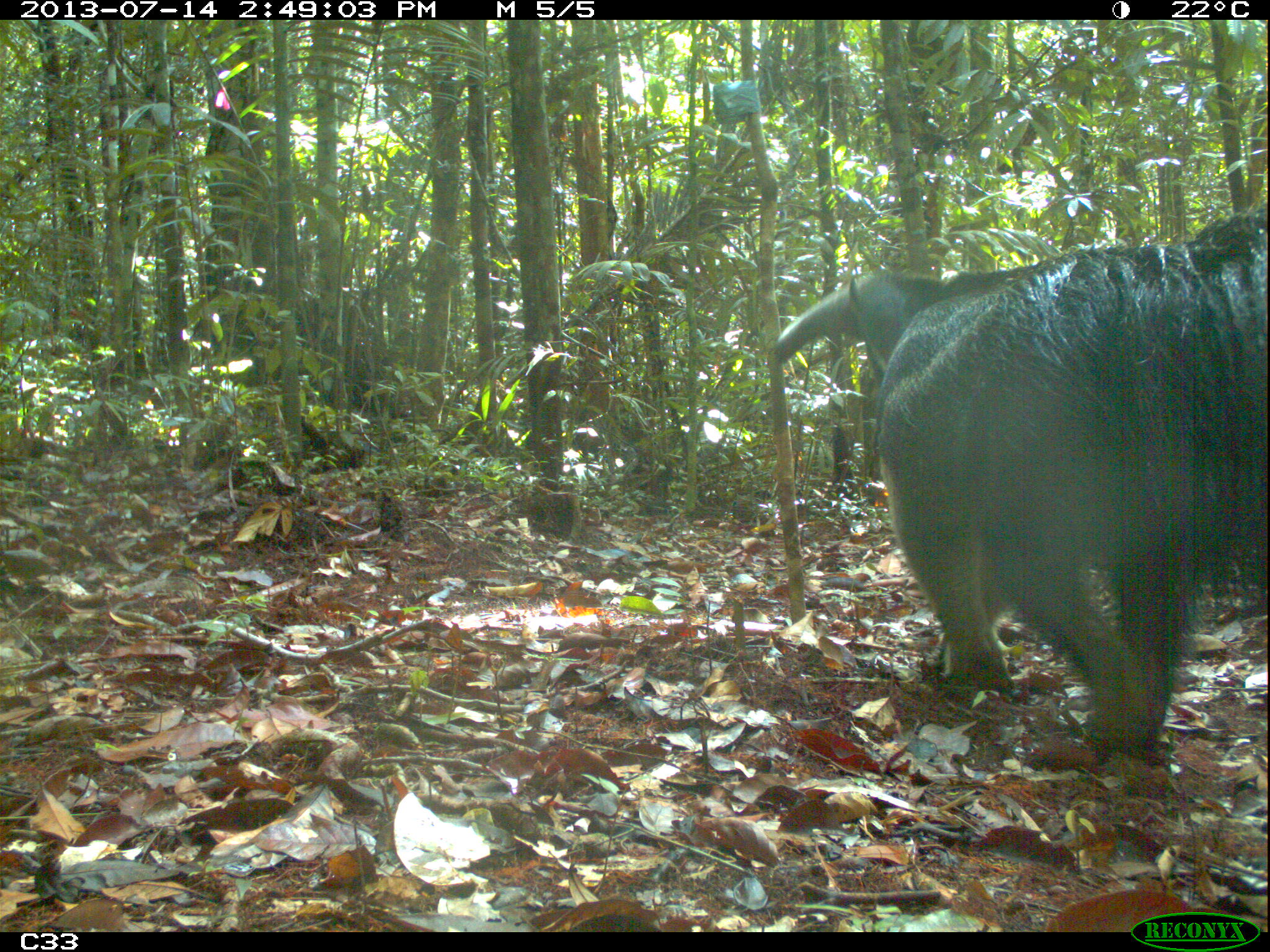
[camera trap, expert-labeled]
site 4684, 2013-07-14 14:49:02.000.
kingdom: Animalia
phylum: Chordata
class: Mammalia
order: Pilosa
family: Myrmecophagidae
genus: Myrmecophaga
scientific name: Myrmecophaga tridactyla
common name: giant anteater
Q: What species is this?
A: Myrmecophaga tridactyla (giant anteater).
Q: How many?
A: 1.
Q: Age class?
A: Adult.